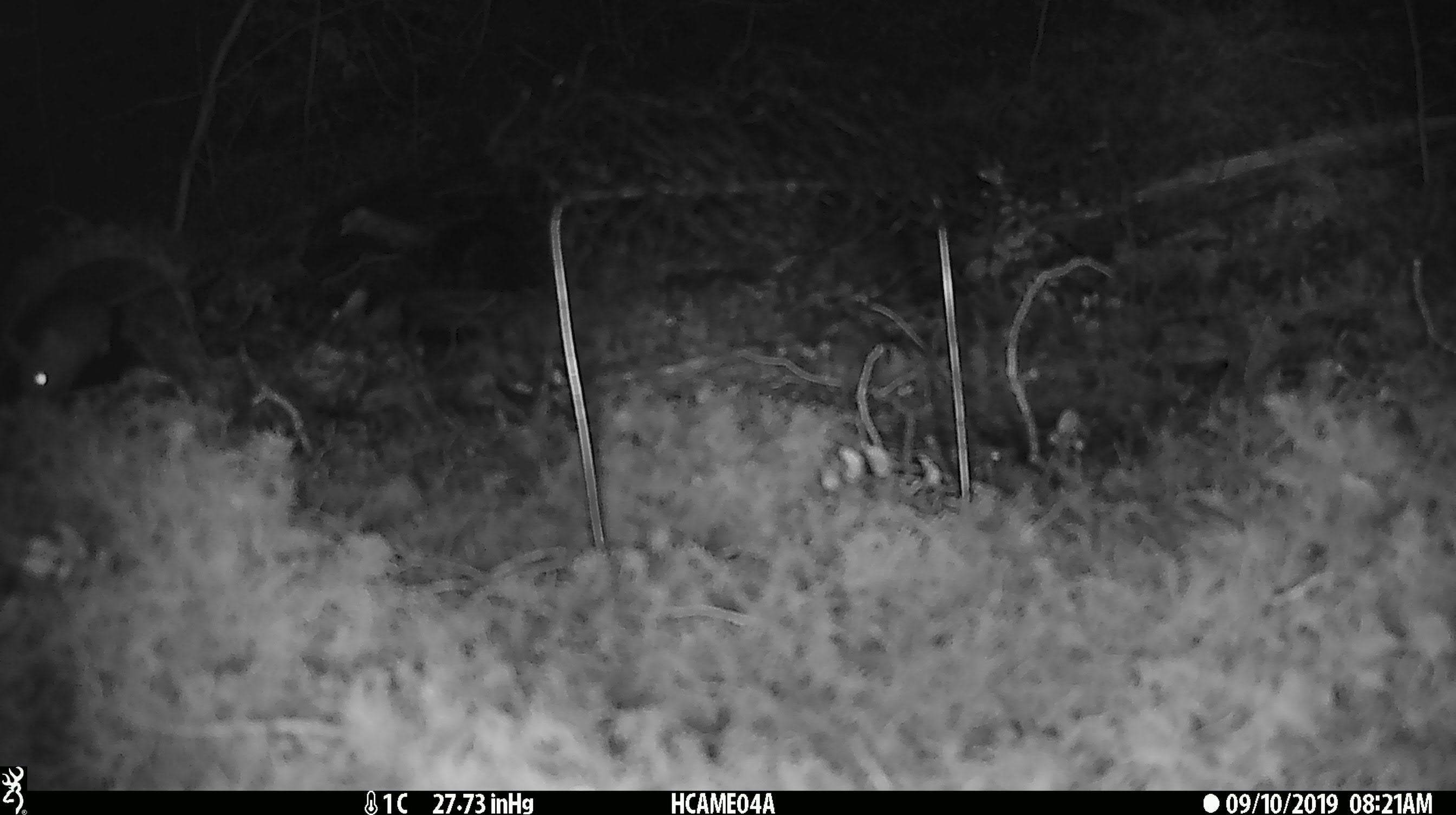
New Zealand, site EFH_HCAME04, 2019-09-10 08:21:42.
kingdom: Animalia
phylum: Chordata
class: Mammalia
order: Rodentia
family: Muridae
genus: Mus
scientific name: Mus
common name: mouse